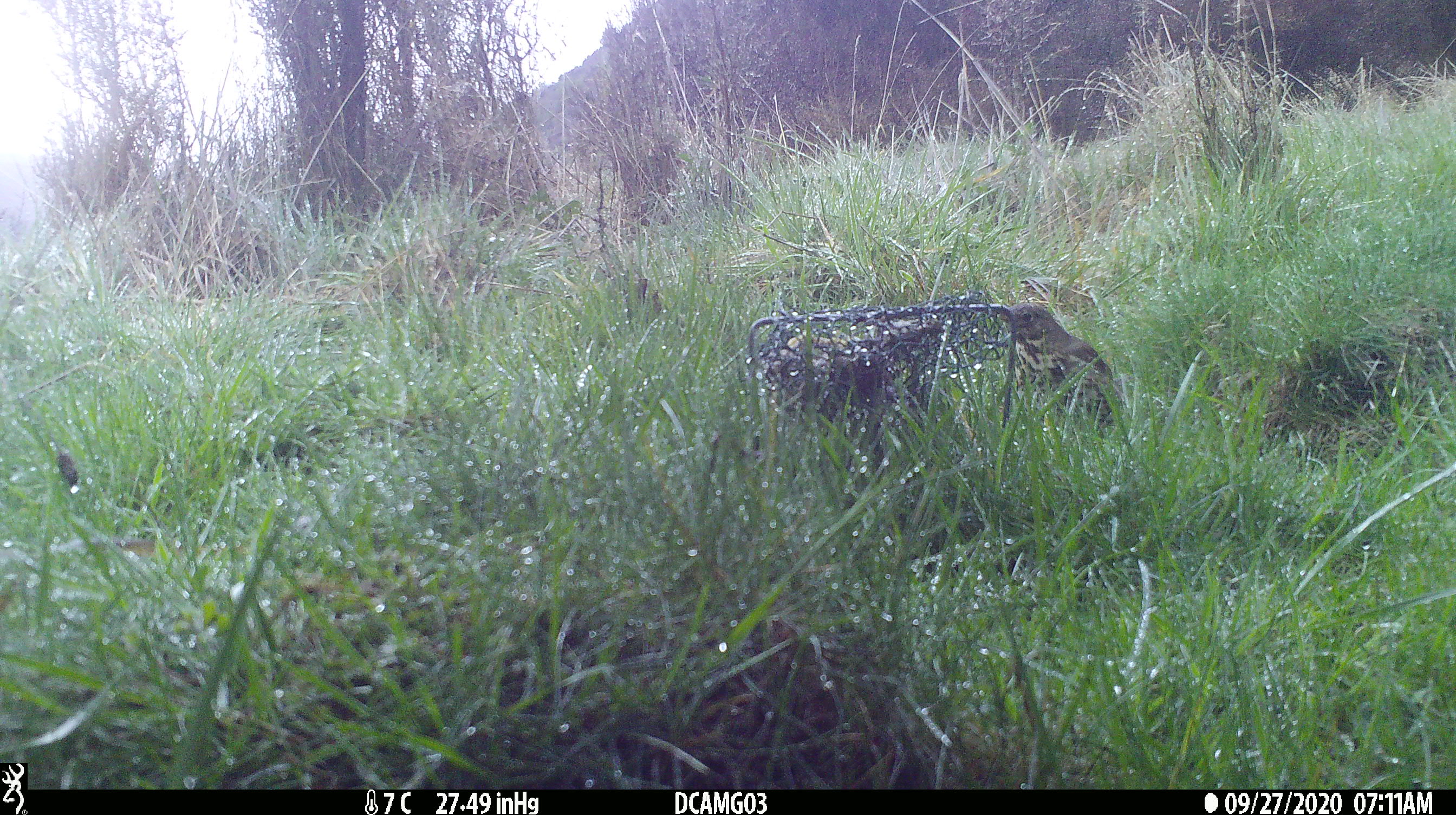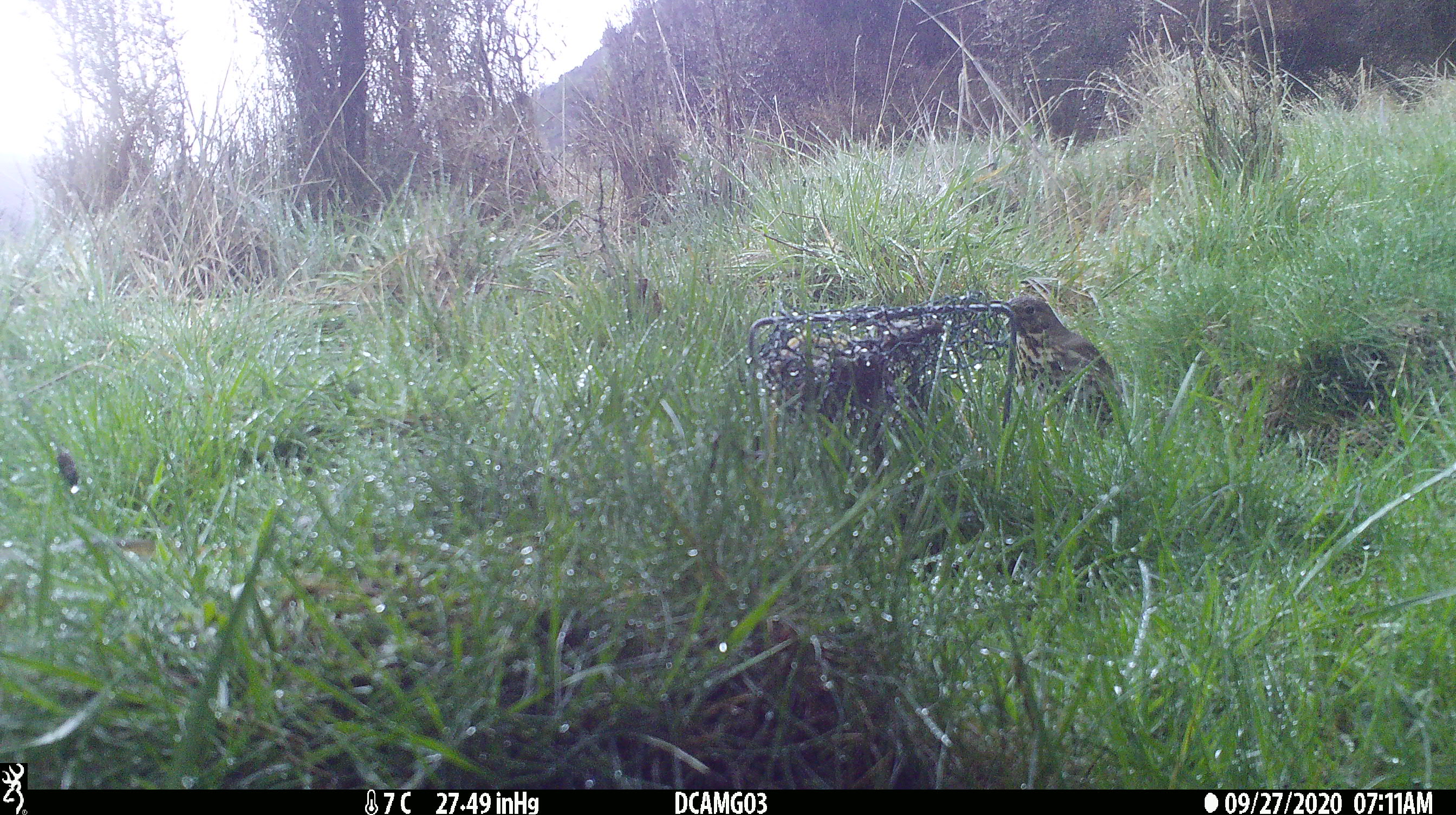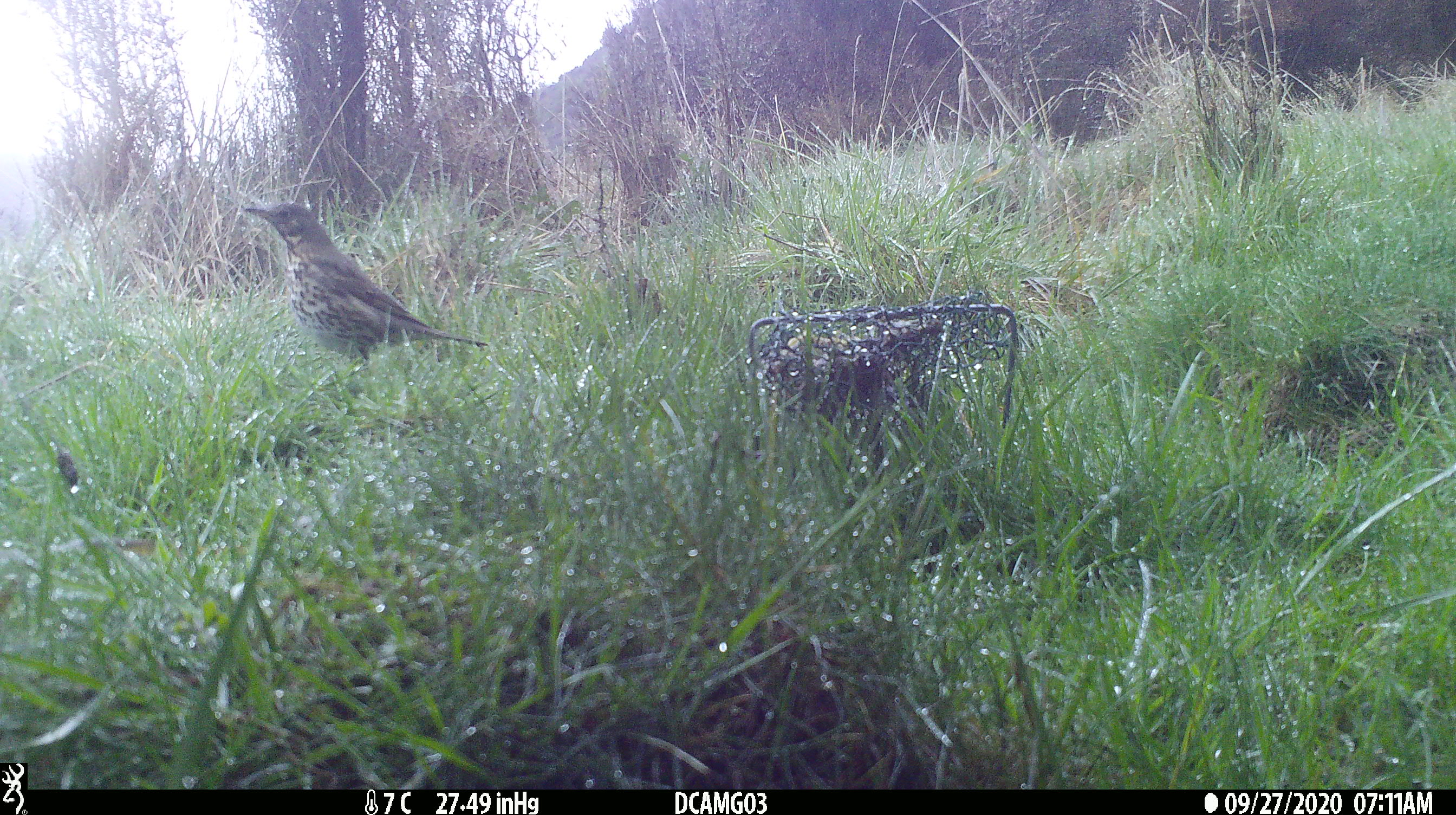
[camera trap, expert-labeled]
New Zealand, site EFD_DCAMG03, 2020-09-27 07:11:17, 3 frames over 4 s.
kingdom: Animalia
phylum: Chordata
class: Aves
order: Passeriformes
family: Turdidae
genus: Turdus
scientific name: Turdus philomelos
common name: song thrush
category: thrush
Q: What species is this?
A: Thrush (song thrush) (Turdus philomelos).